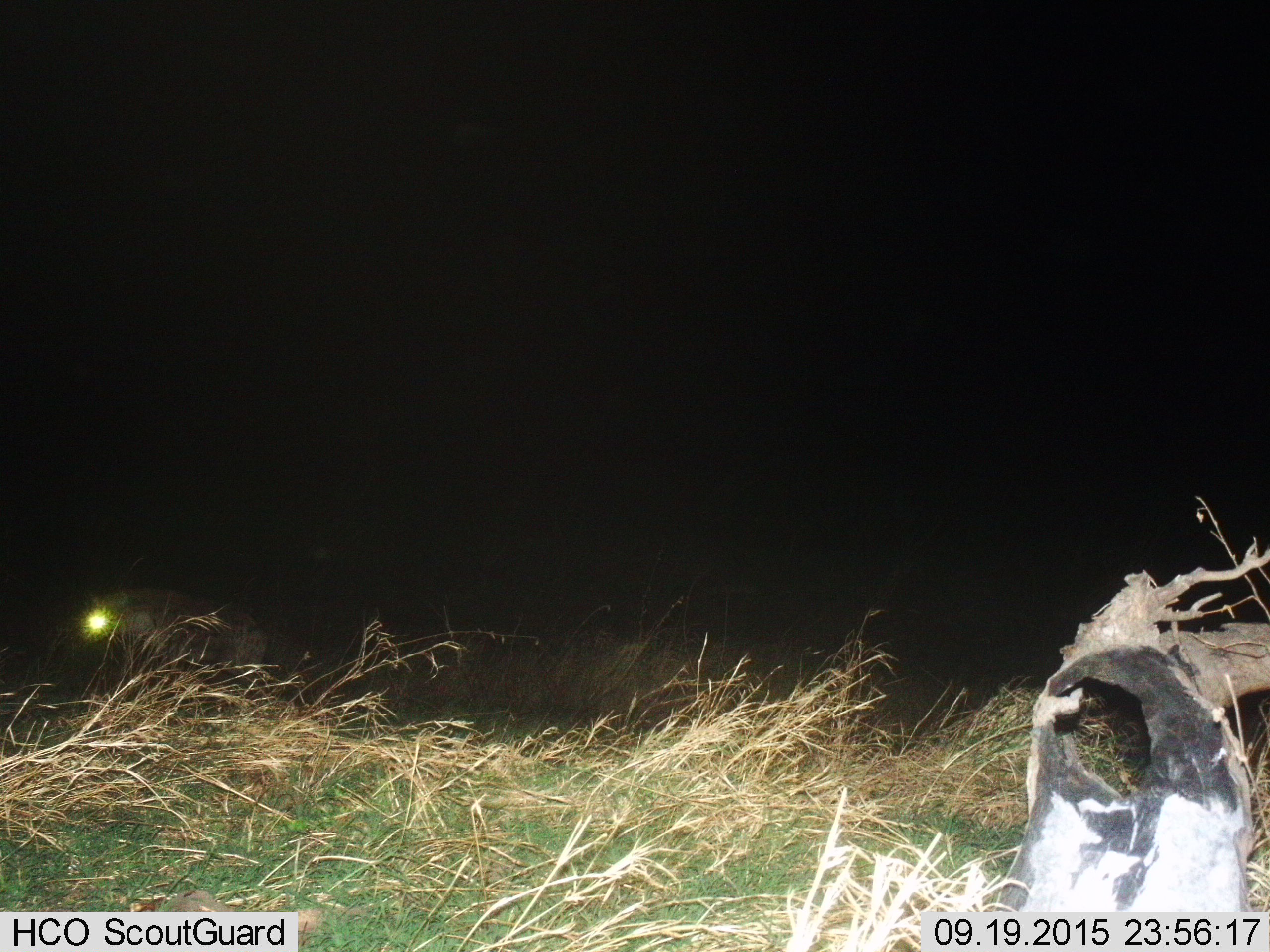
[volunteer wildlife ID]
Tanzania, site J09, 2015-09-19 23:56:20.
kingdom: Animalia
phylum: Chordata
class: Mammalia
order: Carnivora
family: Hyaenidae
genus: Crocuta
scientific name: Crocuta crocuta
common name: spotted hyena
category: hyenaspotted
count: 1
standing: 33%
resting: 0%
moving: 67%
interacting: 0%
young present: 0%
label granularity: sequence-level